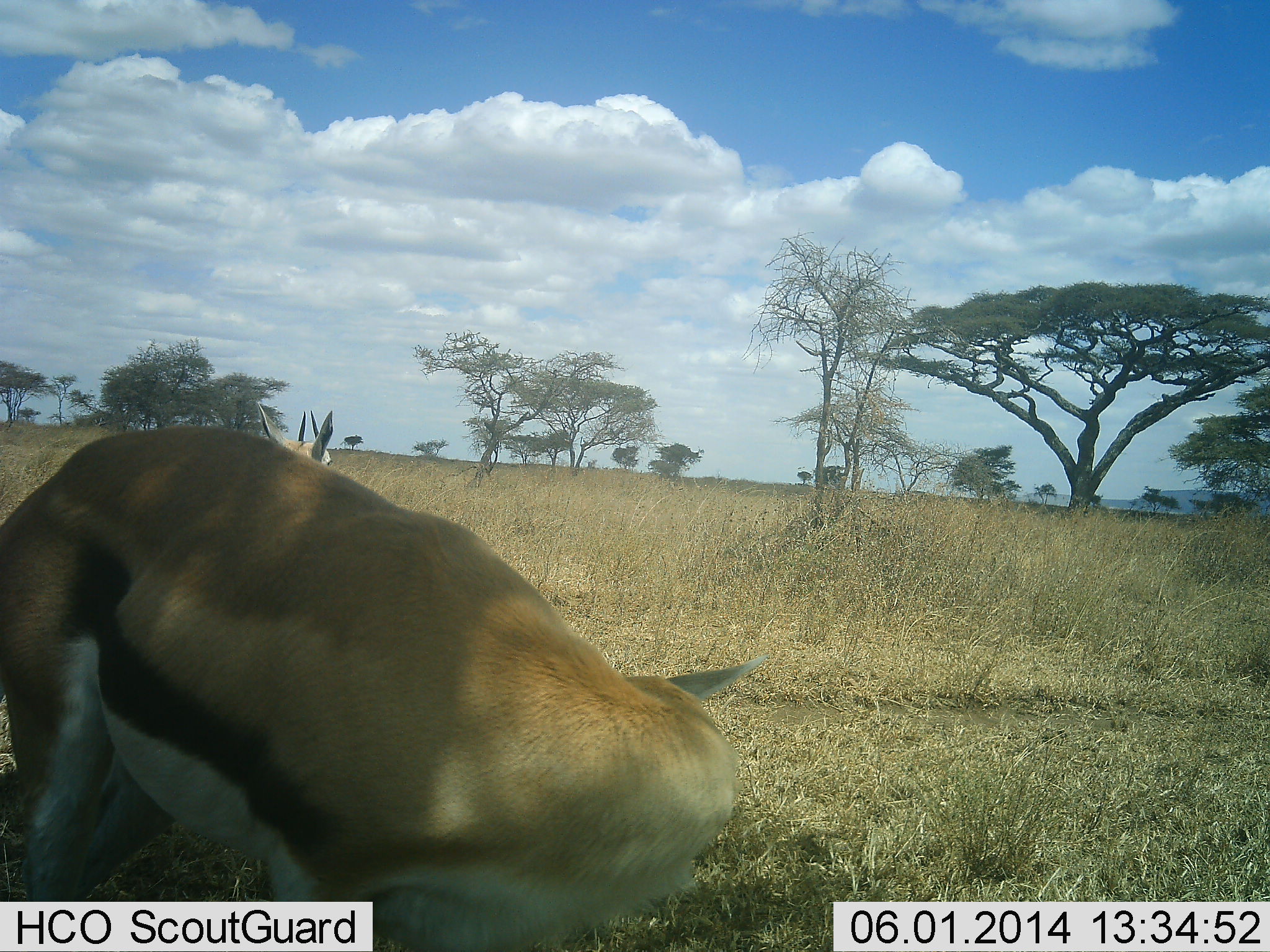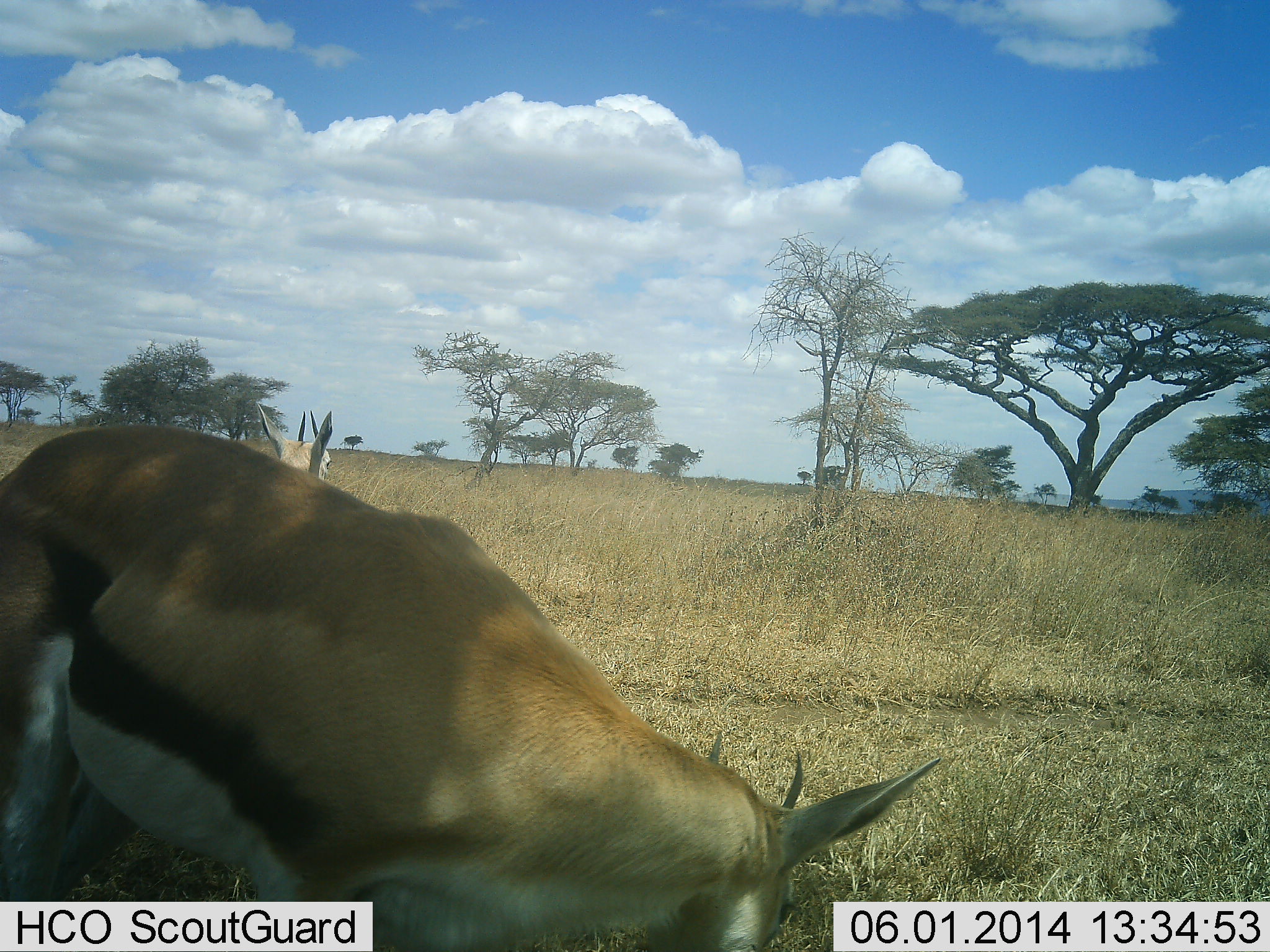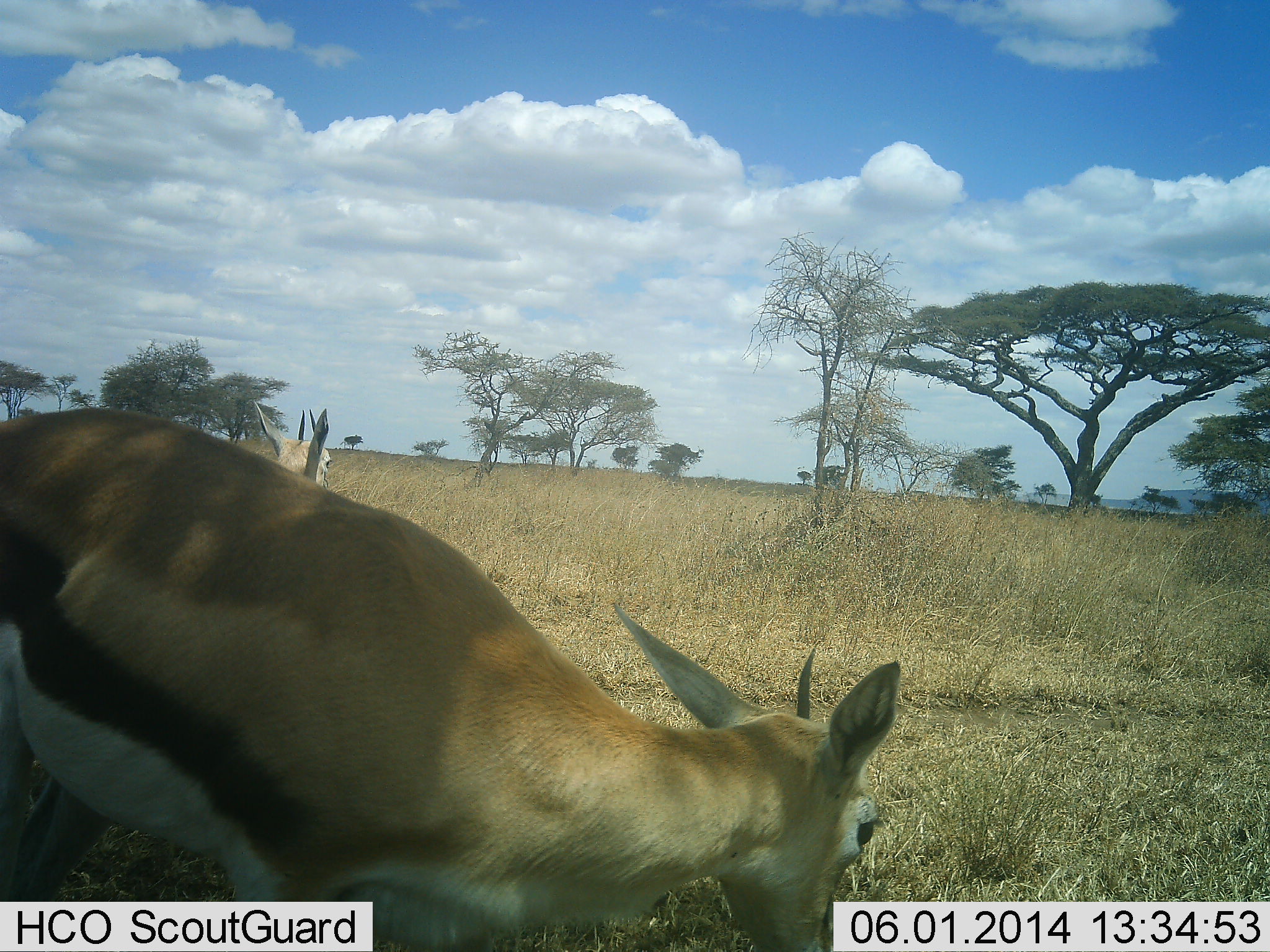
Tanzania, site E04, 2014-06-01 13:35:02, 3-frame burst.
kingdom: Animalia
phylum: Chordata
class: Mammalia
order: Artiodactyla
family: Bovidae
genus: Eudorcas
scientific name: Eudorcas thomsonii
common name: thomson's gazelle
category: gazellethomsons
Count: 2.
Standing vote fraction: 90%.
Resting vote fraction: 30%.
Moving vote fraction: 0%.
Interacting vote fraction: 0%.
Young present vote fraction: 0%.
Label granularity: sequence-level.